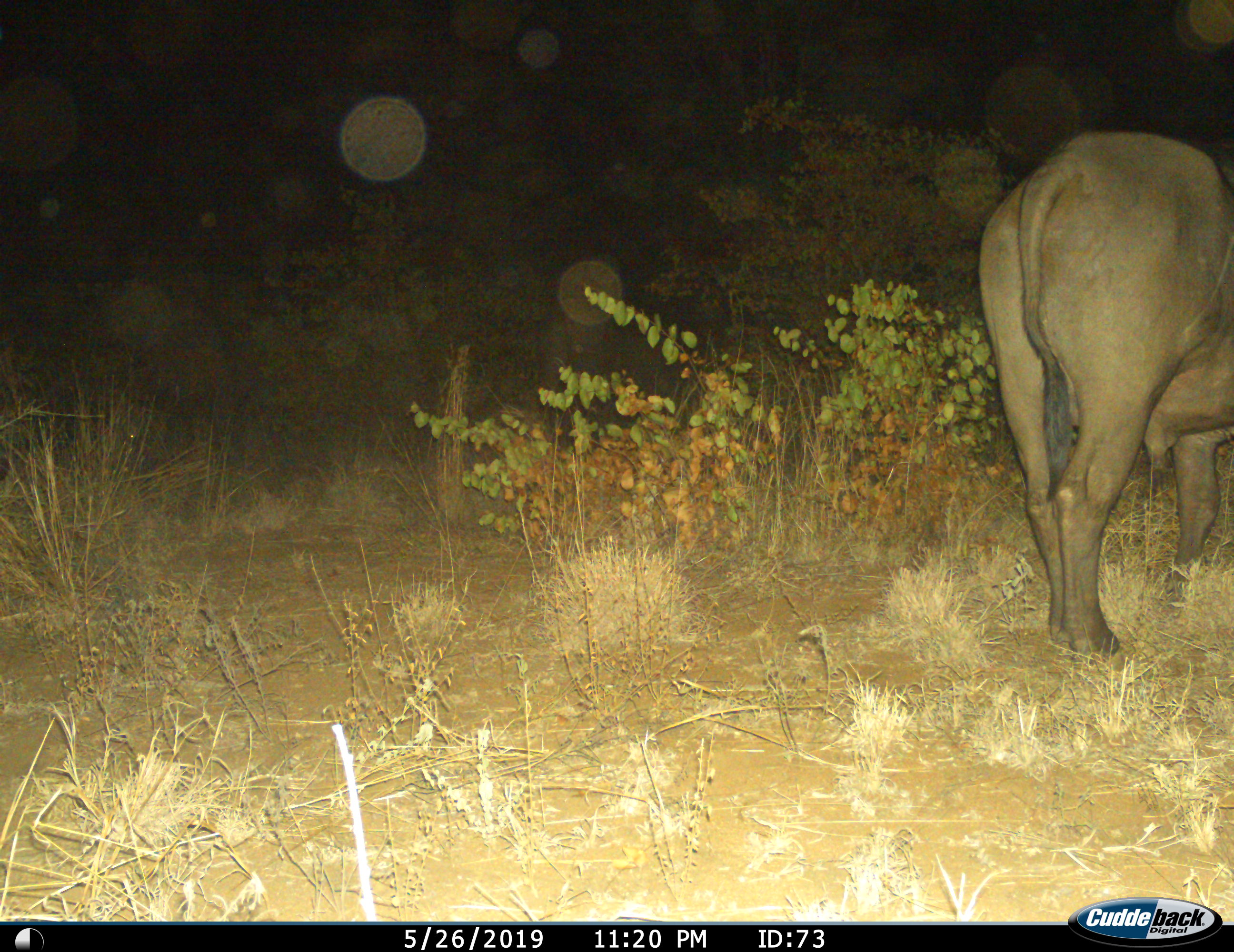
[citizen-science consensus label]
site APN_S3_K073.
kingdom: Animalia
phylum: Chordata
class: Mammalia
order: Artiodactyla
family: Bovidae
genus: Syncerus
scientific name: Syncerus caffer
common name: african buffalo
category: buffalo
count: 1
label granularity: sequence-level